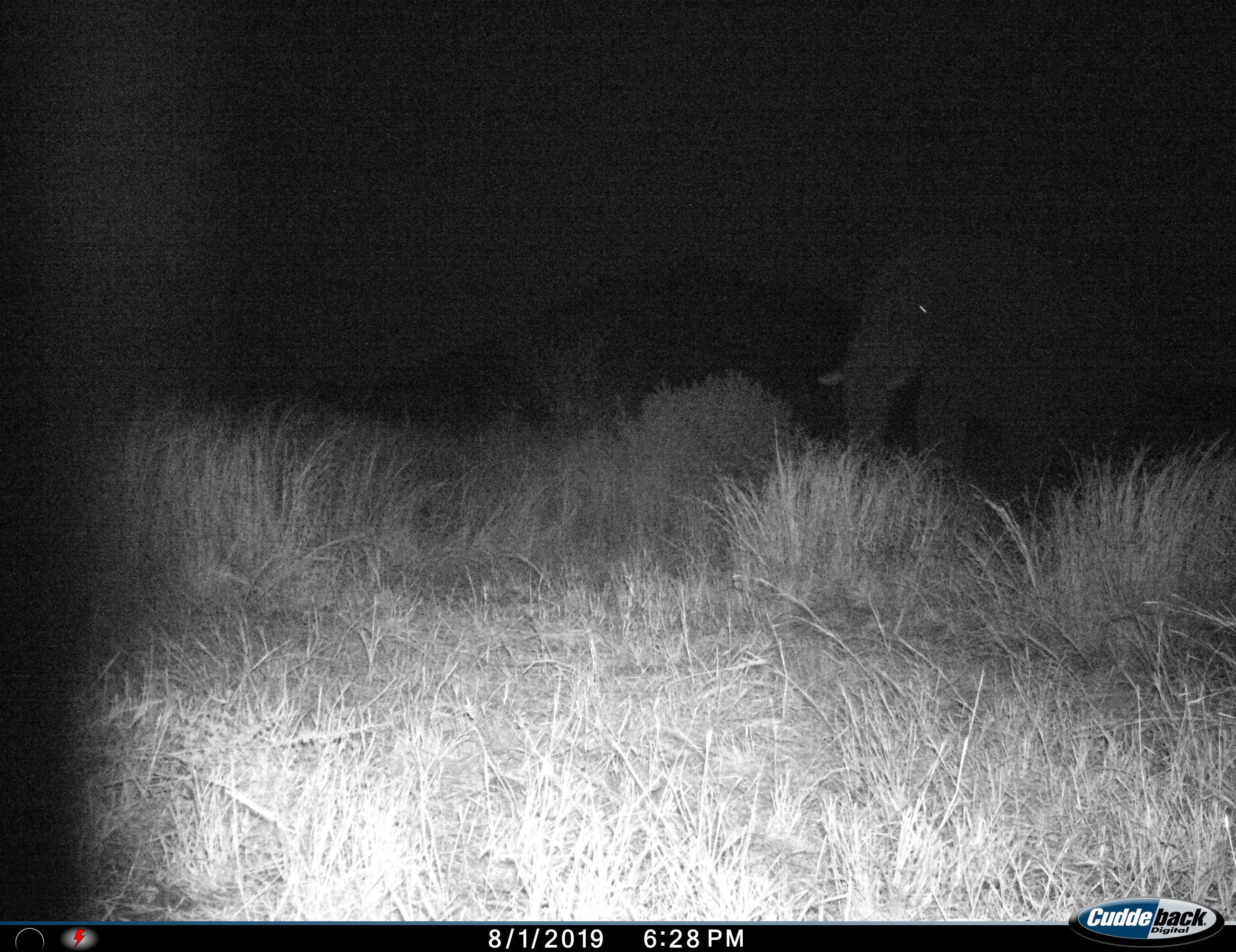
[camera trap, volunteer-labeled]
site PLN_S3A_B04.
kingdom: Animalia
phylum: Chordata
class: Mammalia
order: Proboscidea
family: Elephantidae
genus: Loxodonta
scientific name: Loxodonta africana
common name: african bush elephant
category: elephant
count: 1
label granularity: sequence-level